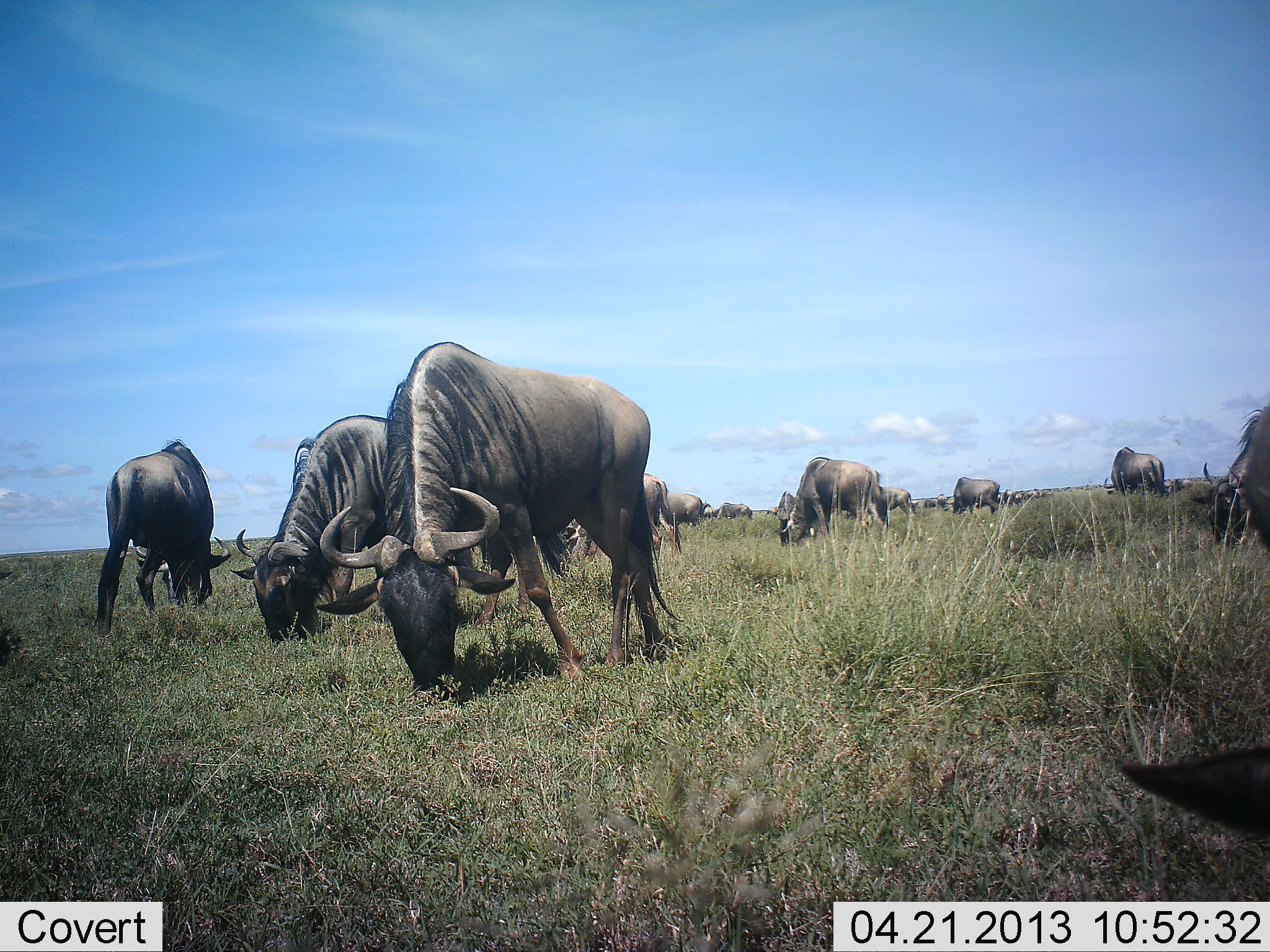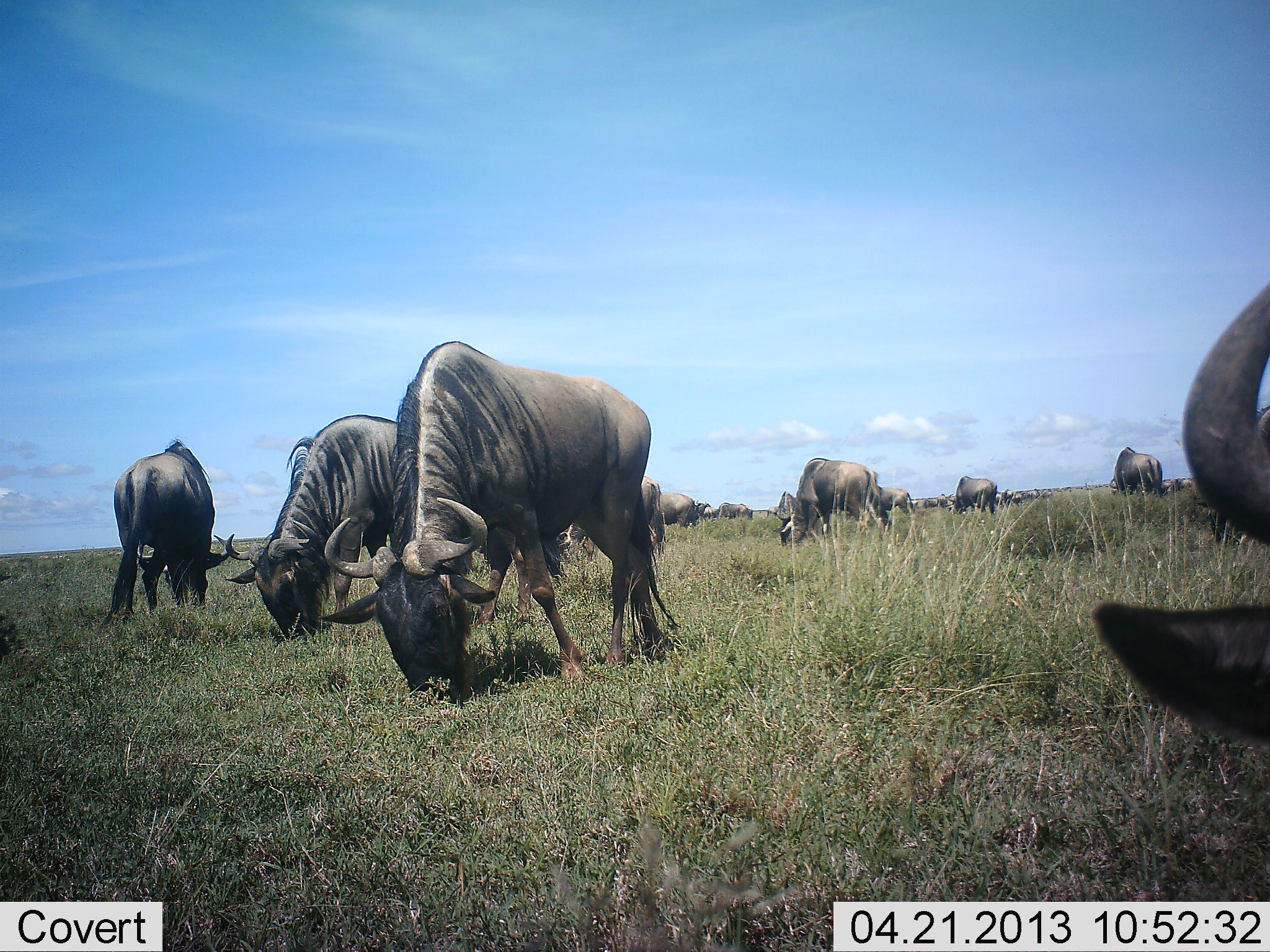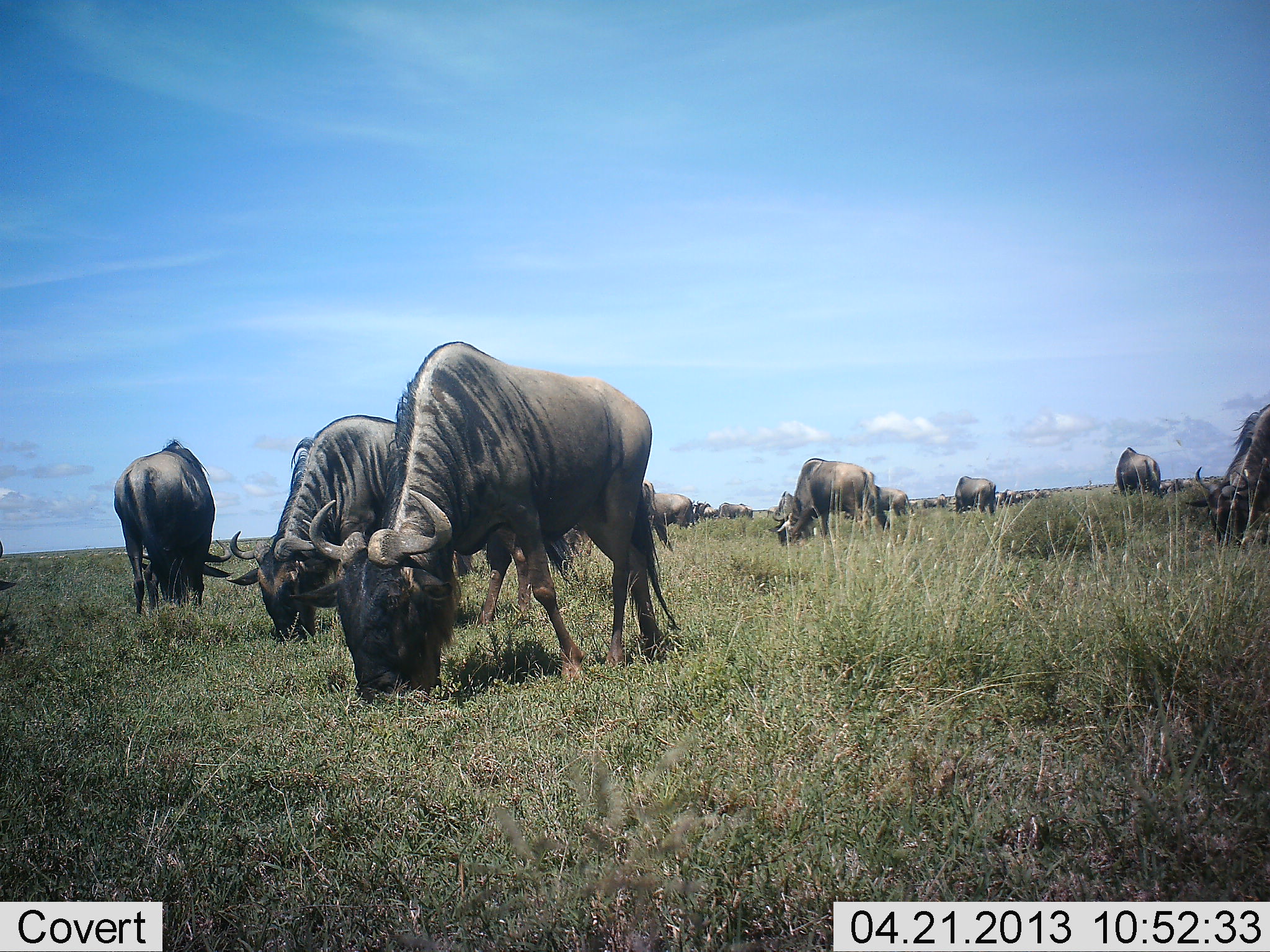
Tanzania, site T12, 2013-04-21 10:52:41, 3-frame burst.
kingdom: Animalia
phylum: Chordata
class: Mammalia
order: Artiodactyla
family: Bovidae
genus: Connochaetes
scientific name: Connochaetes taurinus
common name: blue wildebeest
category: wildebeest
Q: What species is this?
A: Wildebeest (blue wildebeest) (Connochaetes taurinus).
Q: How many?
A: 11-50.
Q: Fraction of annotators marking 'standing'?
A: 22%.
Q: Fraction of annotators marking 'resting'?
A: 0%.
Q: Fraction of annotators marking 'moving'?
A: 17%.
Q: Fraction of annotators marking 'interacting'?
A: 6%.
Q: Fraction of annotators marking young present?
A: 0%.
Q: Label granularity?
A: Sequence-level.